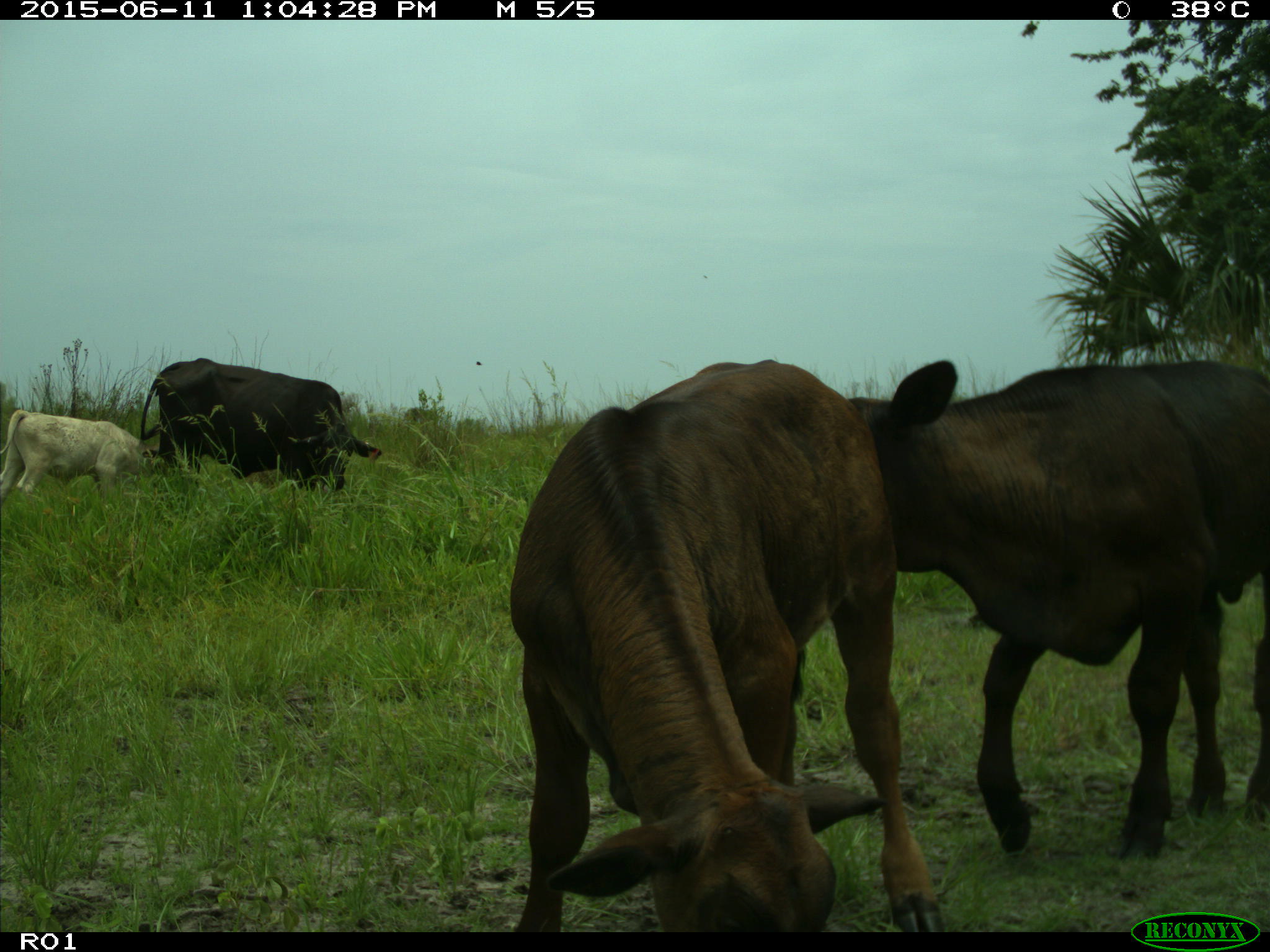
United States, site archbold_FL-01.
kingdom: Animalia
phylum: Chordata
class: Mammalia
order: Artiodactyla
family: Bovidae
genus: Bos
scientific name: Bos taurus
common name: domestic cow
Bos taurus (domestic cow).